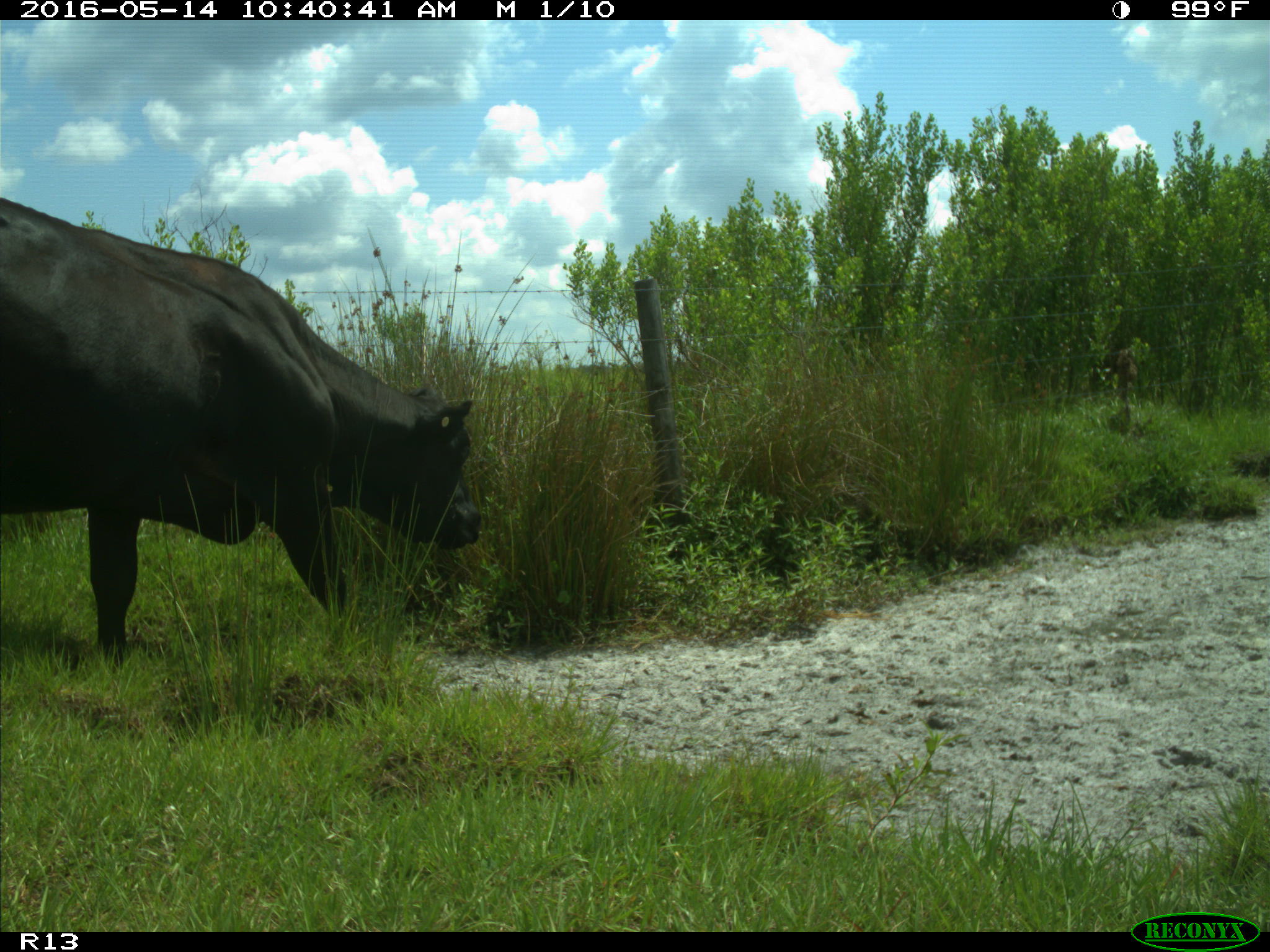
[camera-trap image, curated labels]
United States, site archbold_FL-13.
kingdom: Animalia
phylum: Chordata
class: Mammalia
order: Artiodactyla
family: Bovidae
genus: Bos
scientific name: Bos taurus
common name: domestic cow